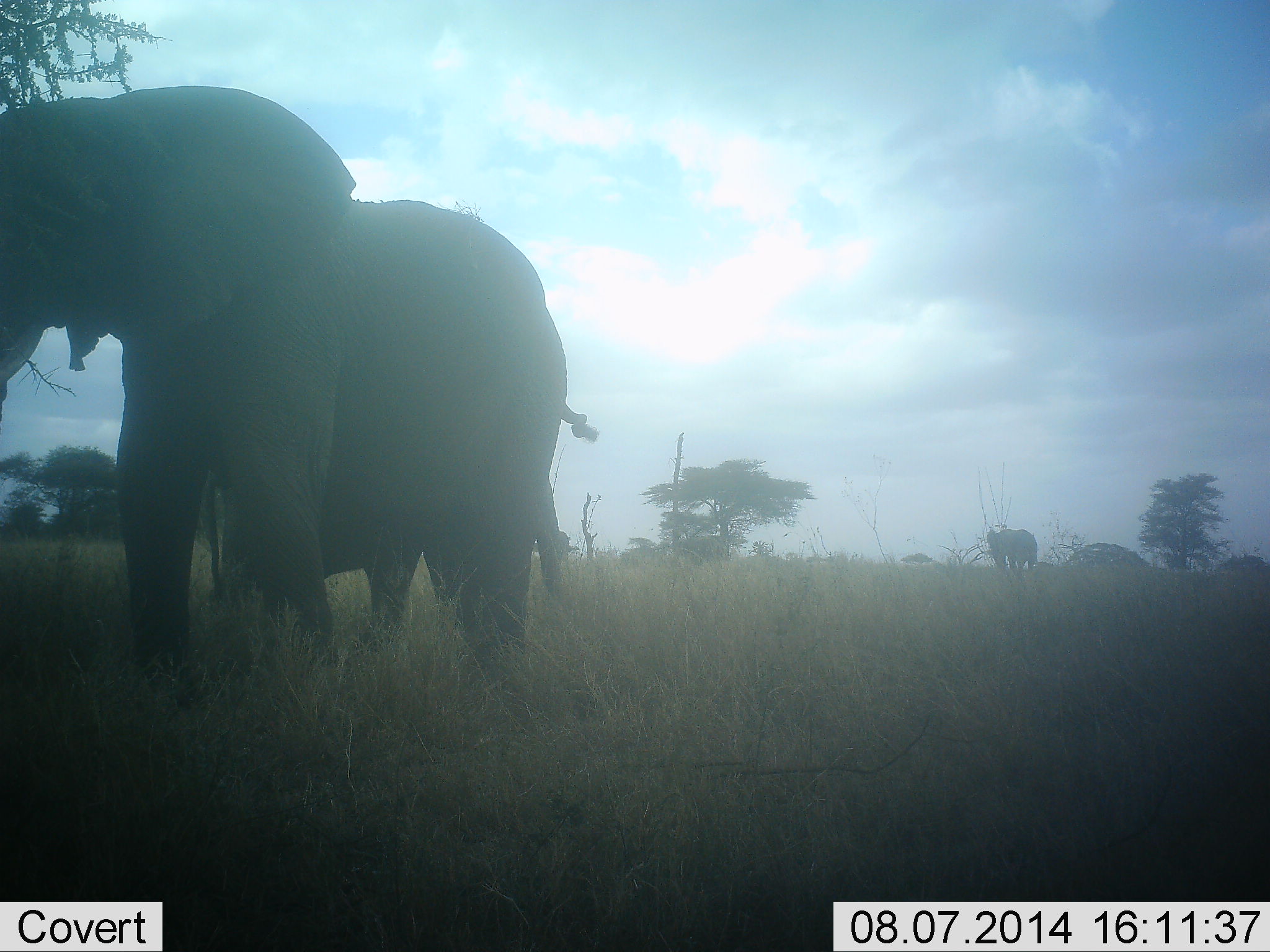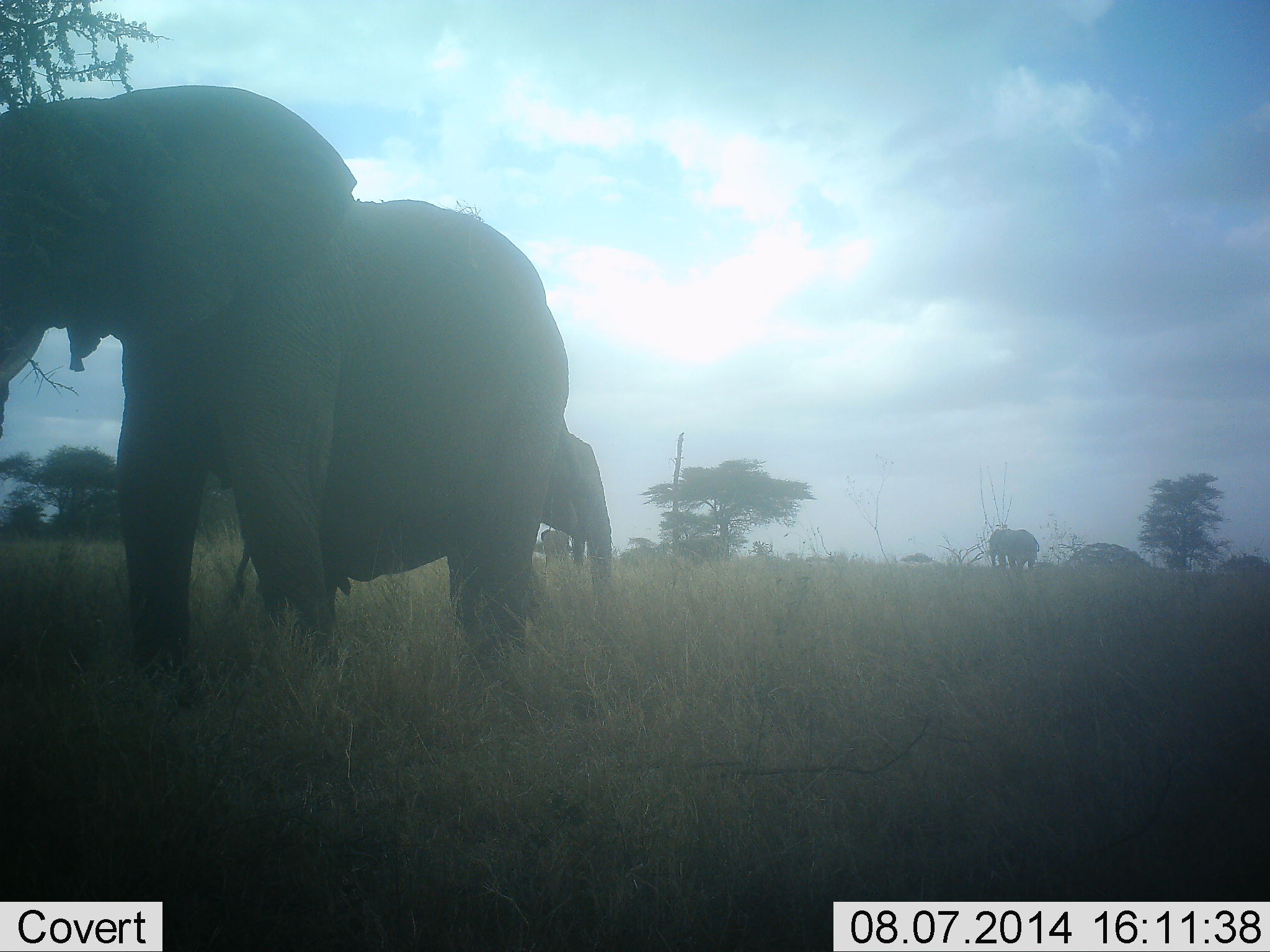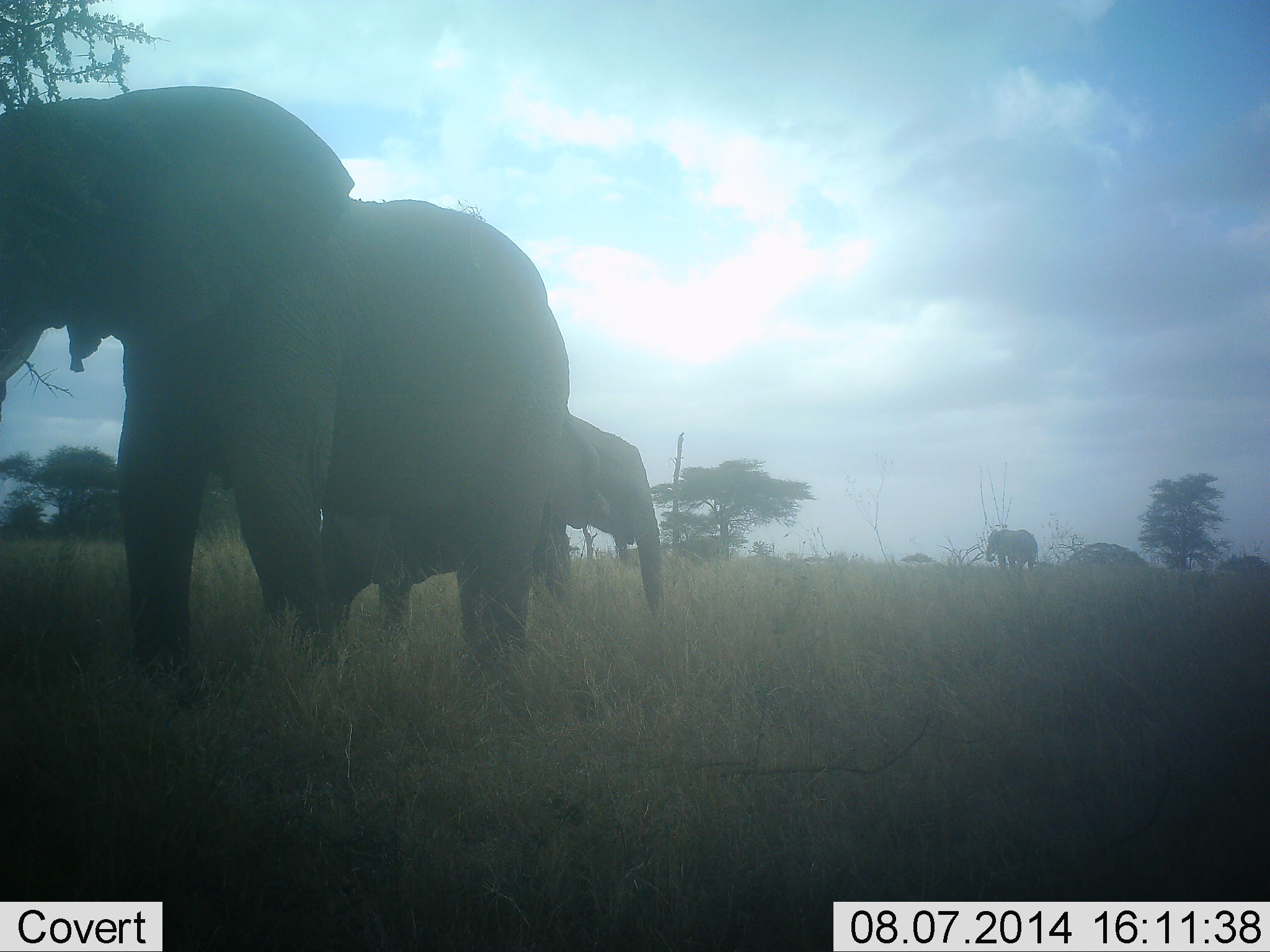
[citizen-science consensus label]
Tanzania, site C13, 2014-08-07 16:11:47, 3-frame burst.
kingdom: Animalia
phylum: Chordata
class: Mammalia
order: Proboscidea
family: Elephantidae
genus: Loxodonta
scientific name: Loxodonta africana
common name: african bush elephant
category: elephant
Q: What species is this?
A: Elephant (african bush elephant) (Loxodonta africana).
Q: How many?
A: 3.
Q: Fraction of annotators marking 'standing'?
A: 100%.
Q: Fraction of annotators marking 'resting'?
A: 0%.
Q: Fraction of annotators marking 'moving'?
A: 40%.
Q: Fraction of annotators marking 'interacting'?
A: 0%.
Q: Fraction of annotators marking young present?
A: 0%.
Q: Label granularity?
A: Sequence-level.